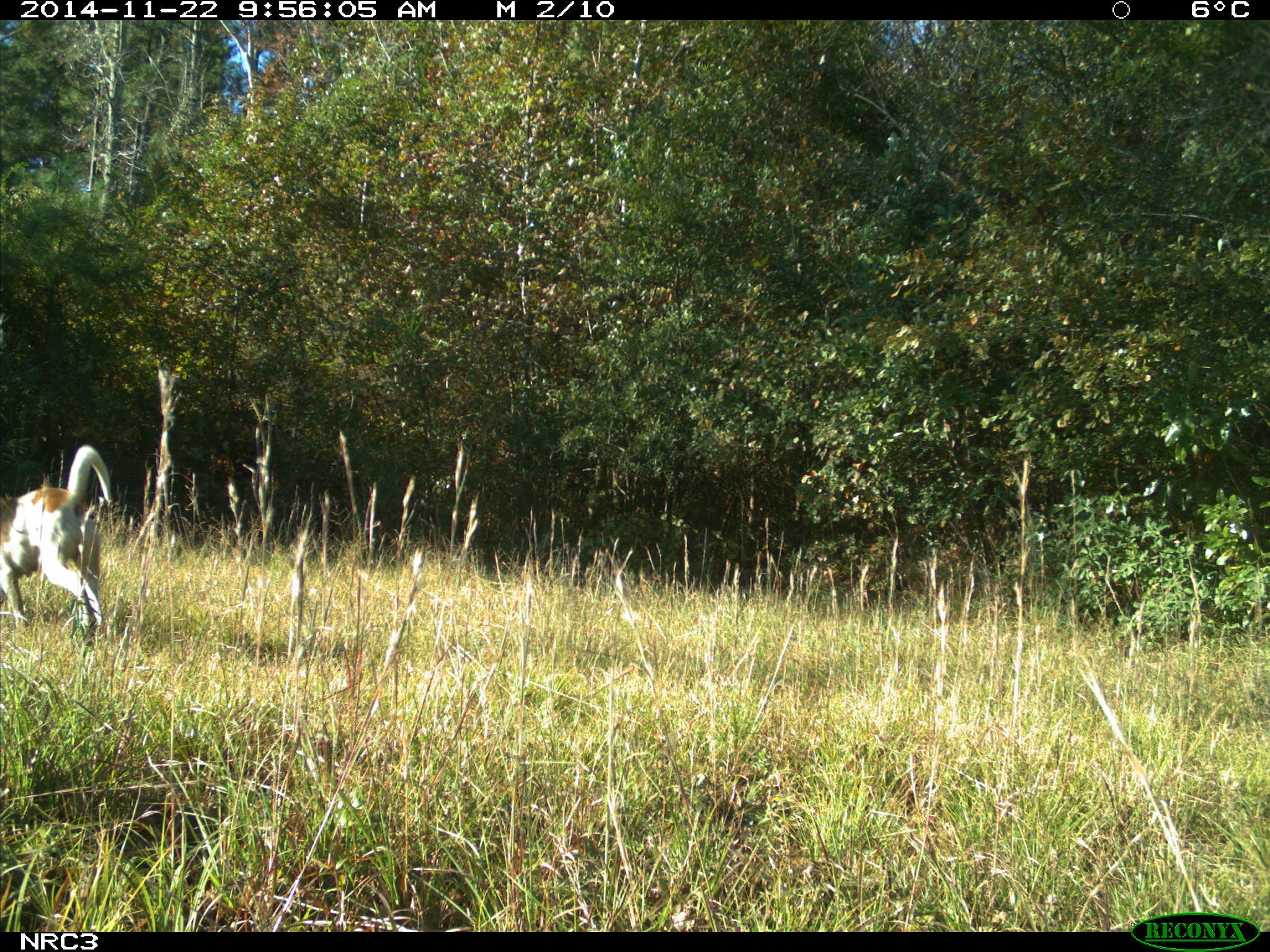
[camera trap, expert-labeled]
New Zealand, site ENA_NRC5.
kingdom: Animalia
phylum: Chordata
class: Mammalia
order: Carnivora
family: Canidae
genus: Canis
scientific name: Canis familiaris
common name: domestic dog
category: dog